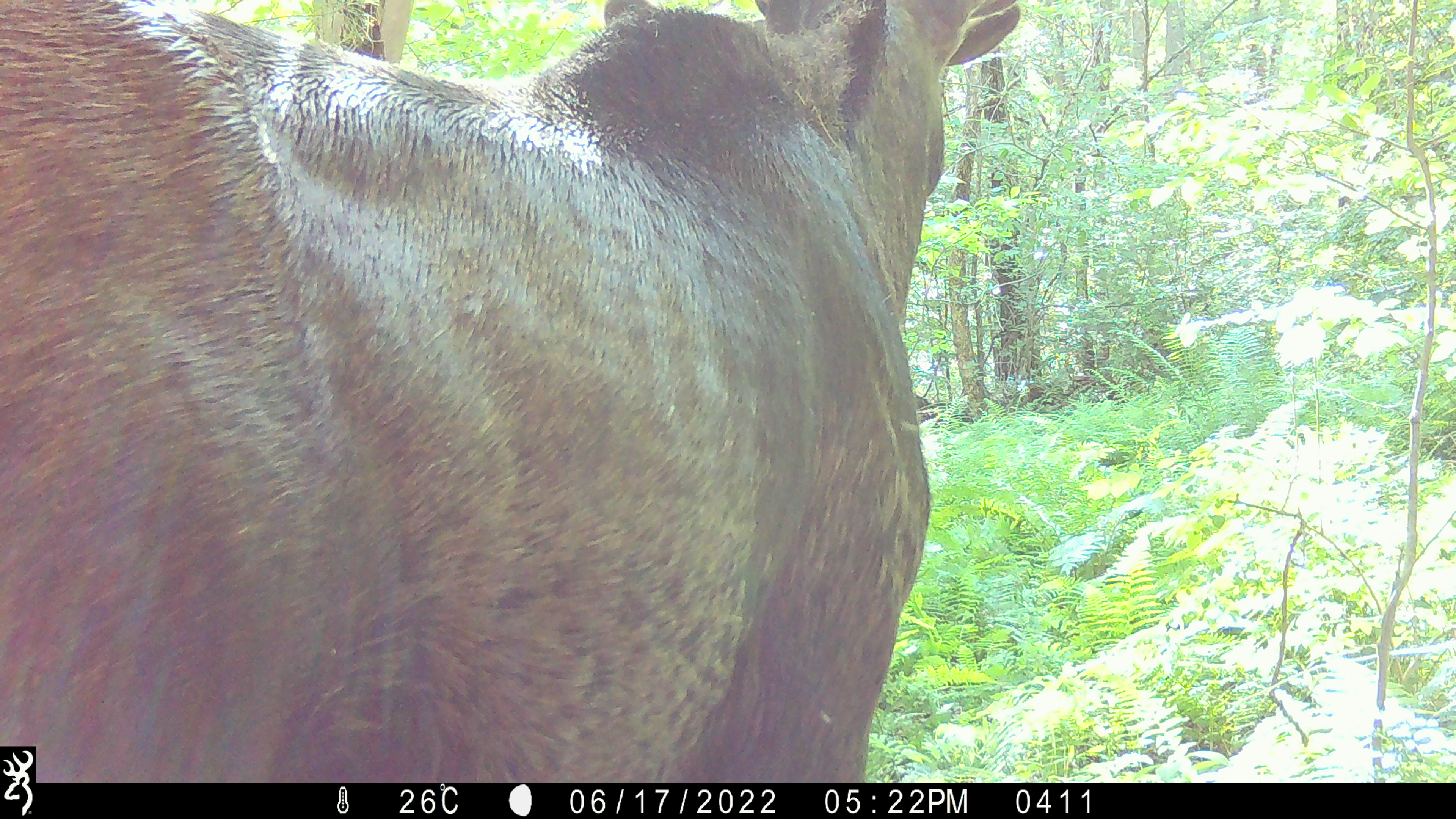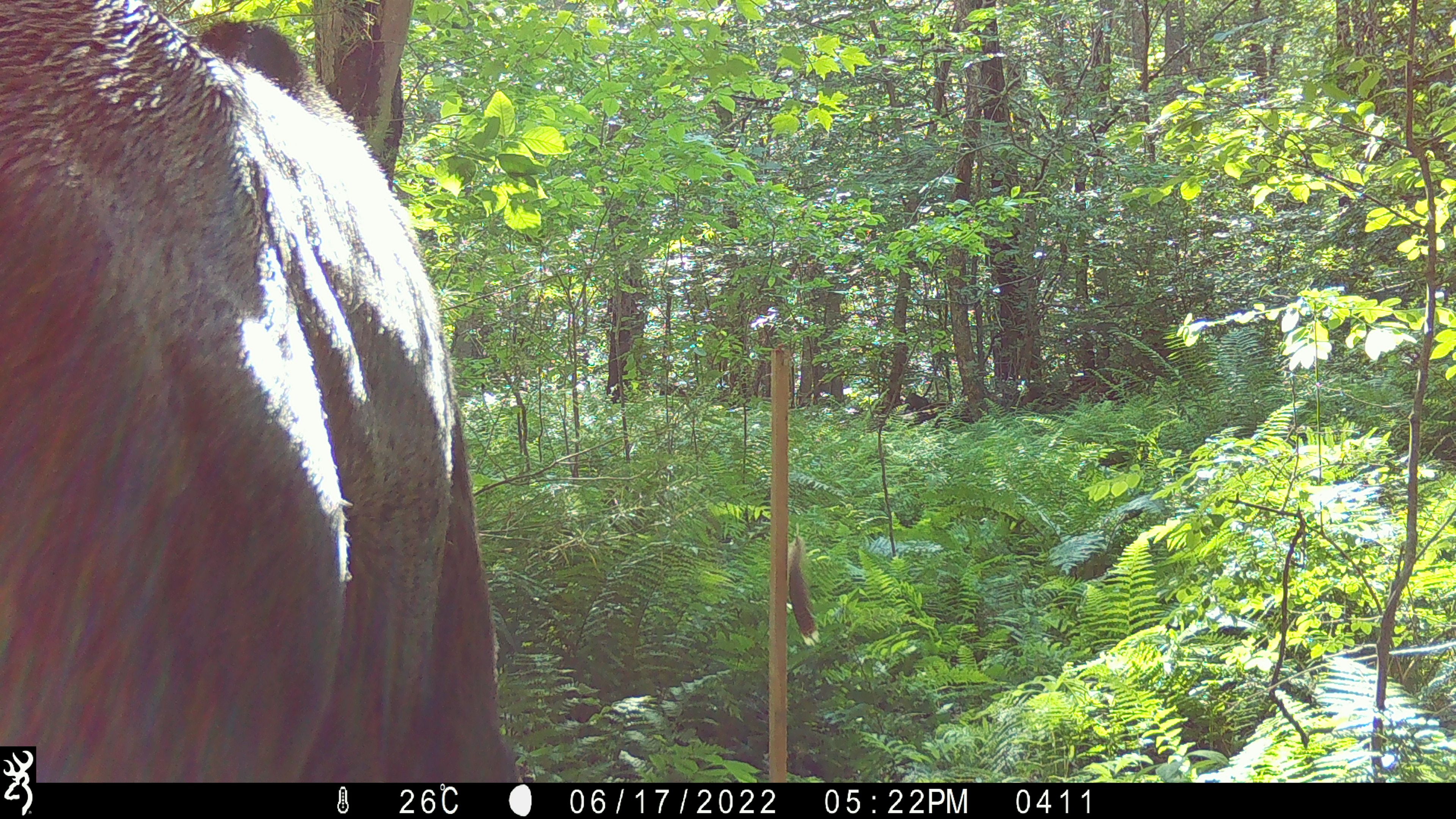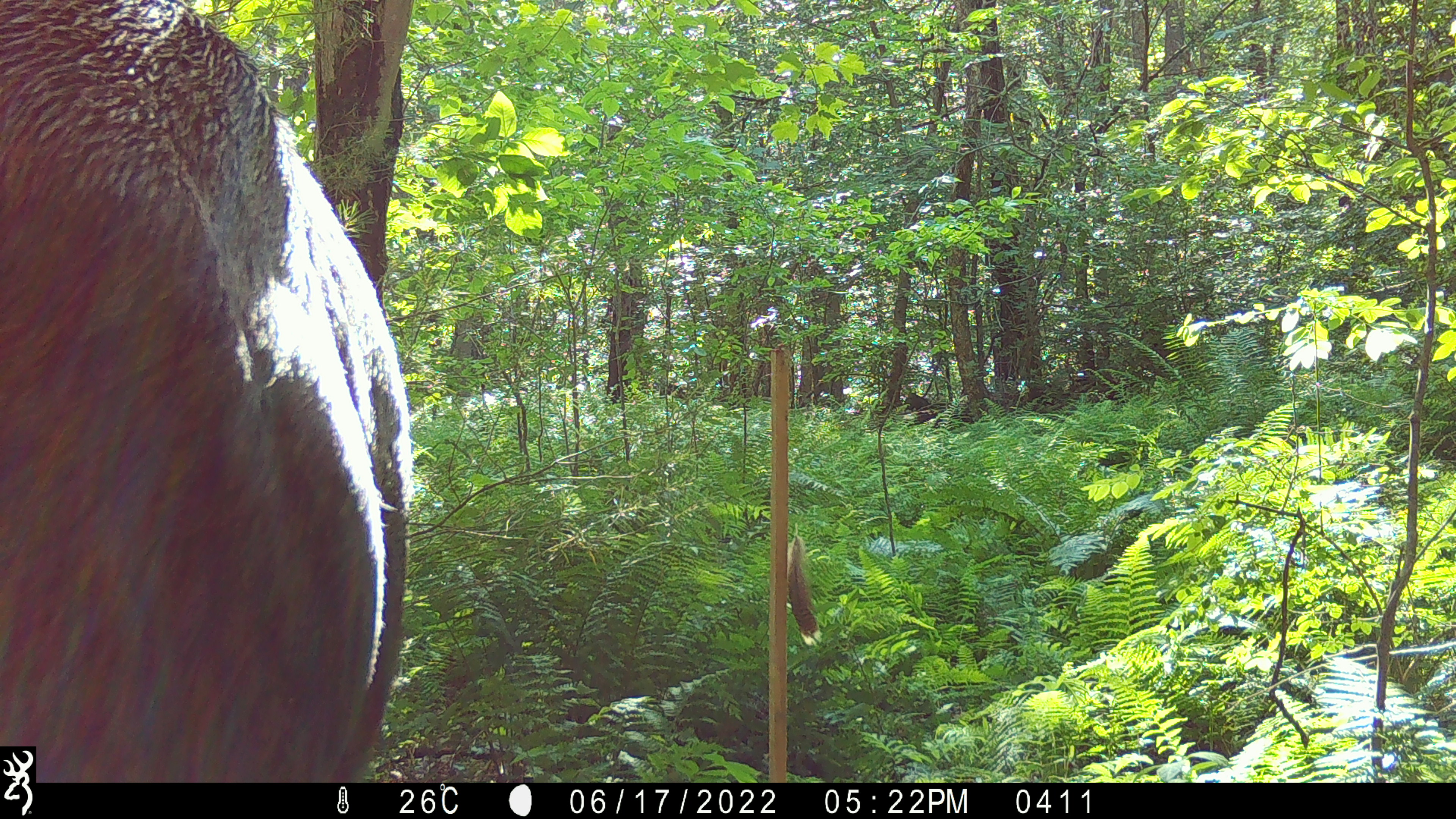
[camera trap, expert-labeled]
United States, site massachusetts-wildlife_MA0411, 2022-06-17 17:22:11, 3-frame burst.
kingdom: Animalia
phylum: Chordata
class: Mammalia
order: Artiodactyla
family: Cervidae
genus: Alces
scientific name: Alces alces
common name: moose